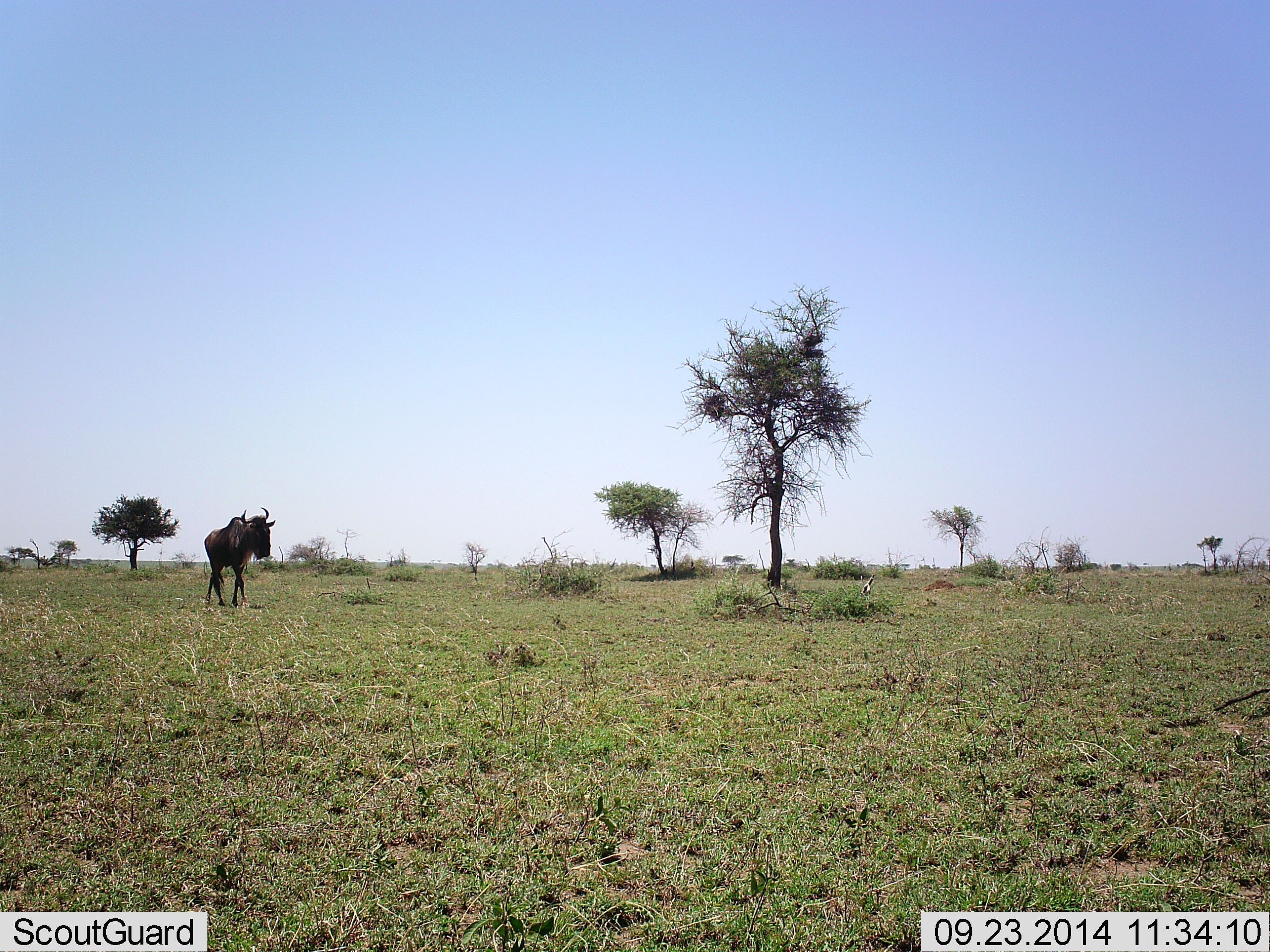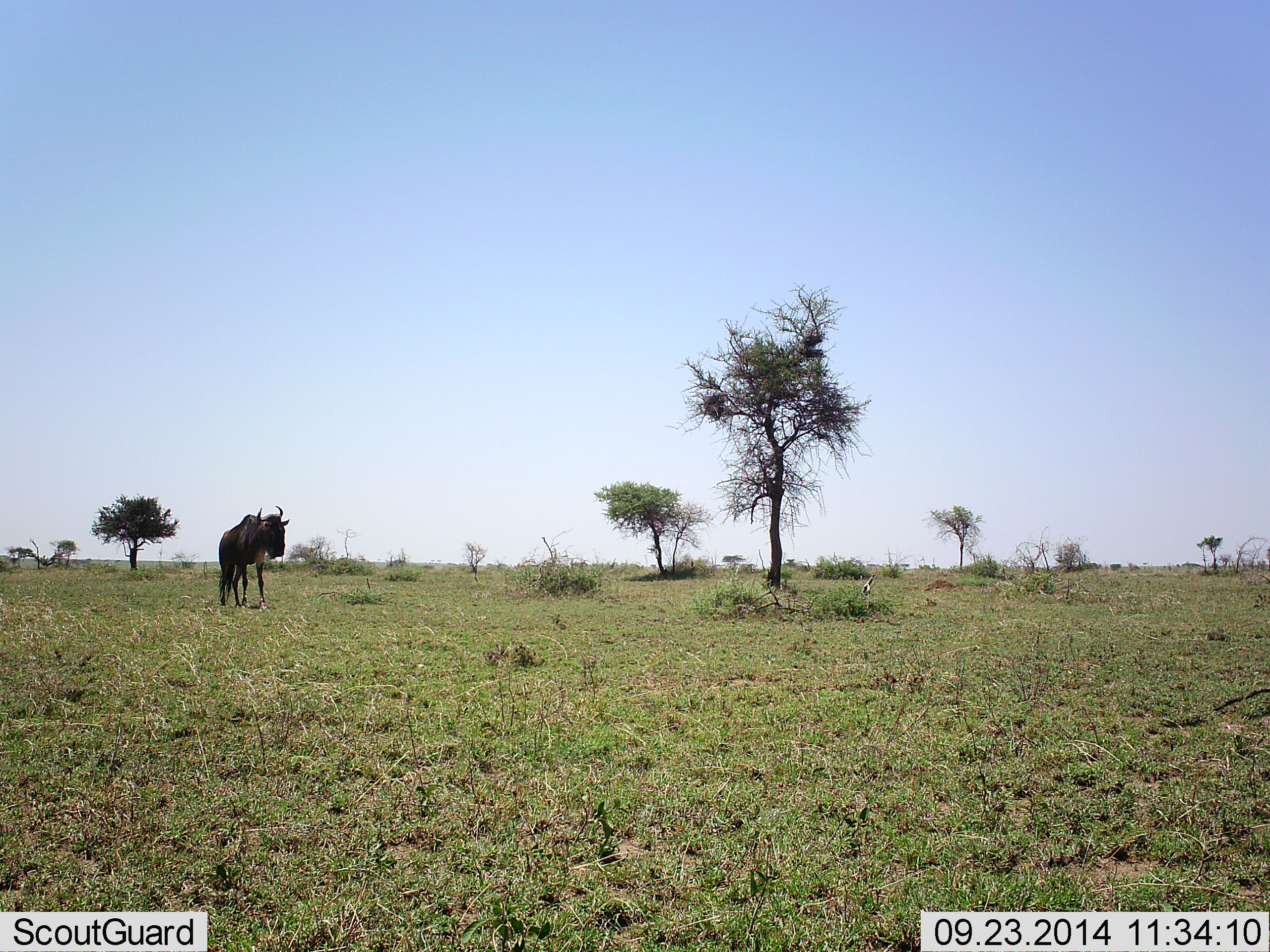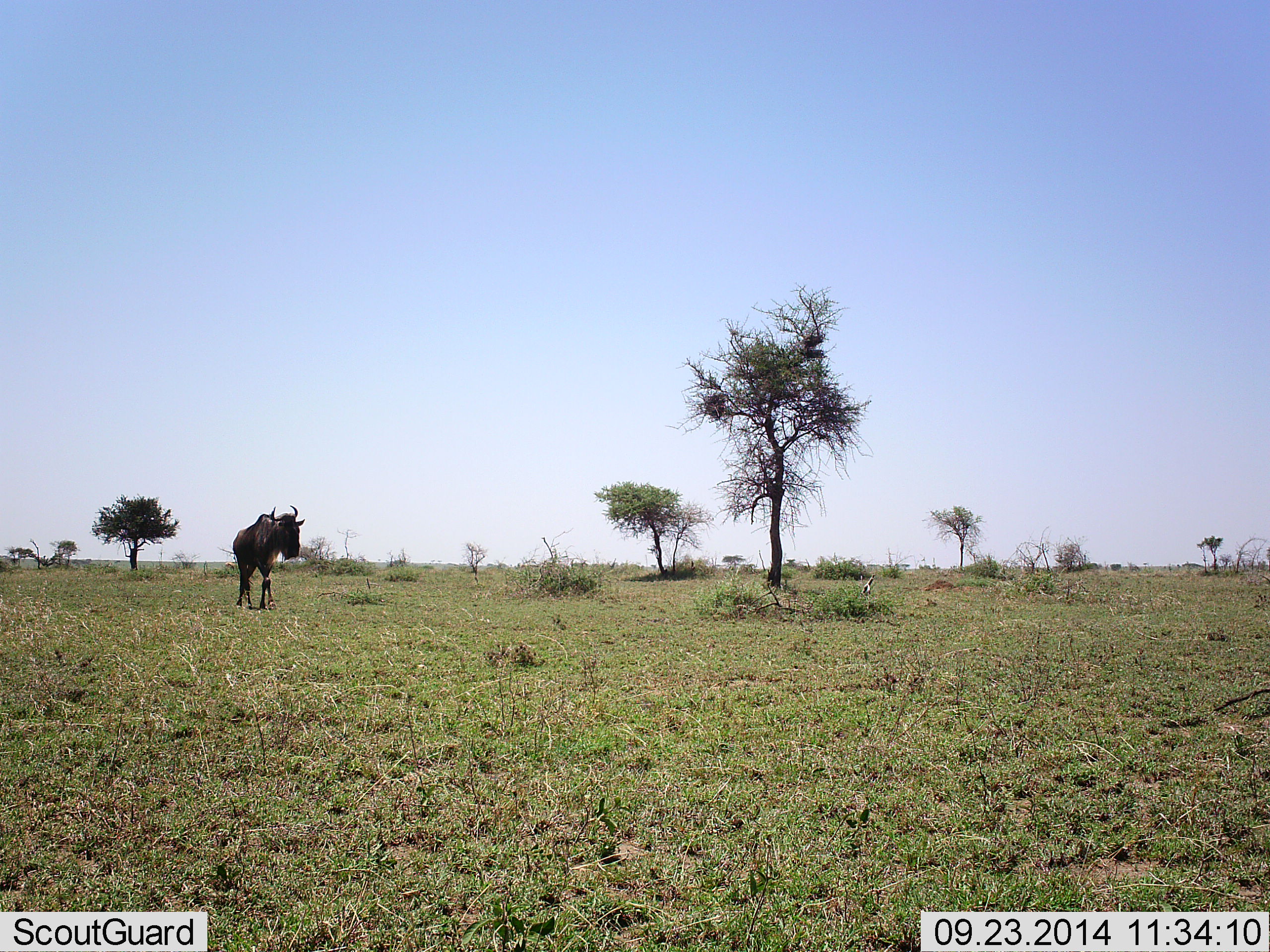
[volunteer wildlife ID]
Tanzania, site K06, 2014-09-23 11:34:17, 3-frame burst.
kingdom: Animalia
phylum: Chordata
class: Mammalia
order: Artiodactyla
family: Bovidae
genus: Connochaetes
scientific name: Connochaetes taurinus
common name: blue wildebeest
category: wildebeest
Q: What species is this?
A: Wildebeest (blue wildebeest) (Connochaetes taurinus).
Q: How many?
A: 1.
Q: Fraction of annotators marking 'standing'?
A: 30%.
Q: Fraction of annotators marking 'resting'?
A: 0%.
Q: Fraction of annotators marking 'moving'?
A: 70%.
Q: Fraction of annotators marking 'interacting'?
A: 0%.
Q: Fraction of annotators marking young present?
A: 0%.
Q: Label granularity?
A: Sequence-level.